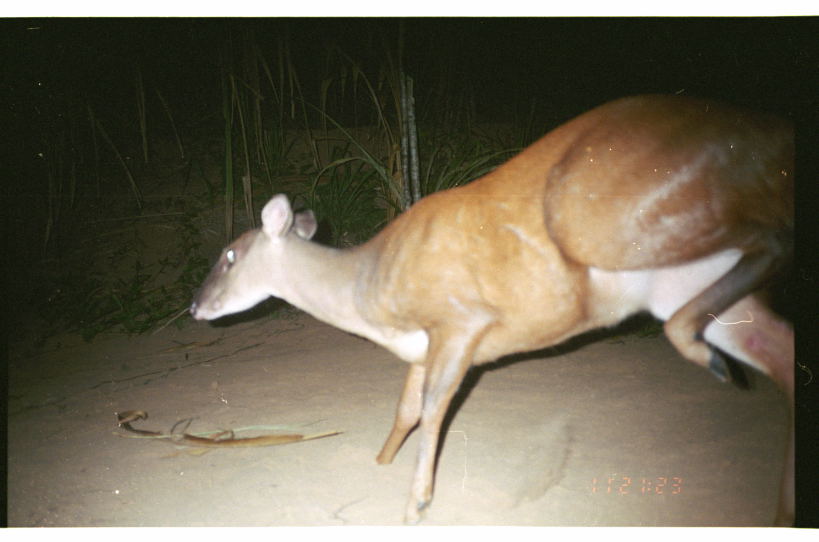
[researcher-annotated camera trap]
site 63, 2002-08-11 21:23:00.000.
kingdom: Animalia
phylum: Chordata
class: Mammalia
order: Artiodactyla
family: Cervidae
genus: Mazama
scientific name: Mazama americana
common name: red brocket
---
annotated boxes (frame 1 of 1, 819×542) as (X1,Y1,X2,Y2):
mazama americana: (186,88,795,526)